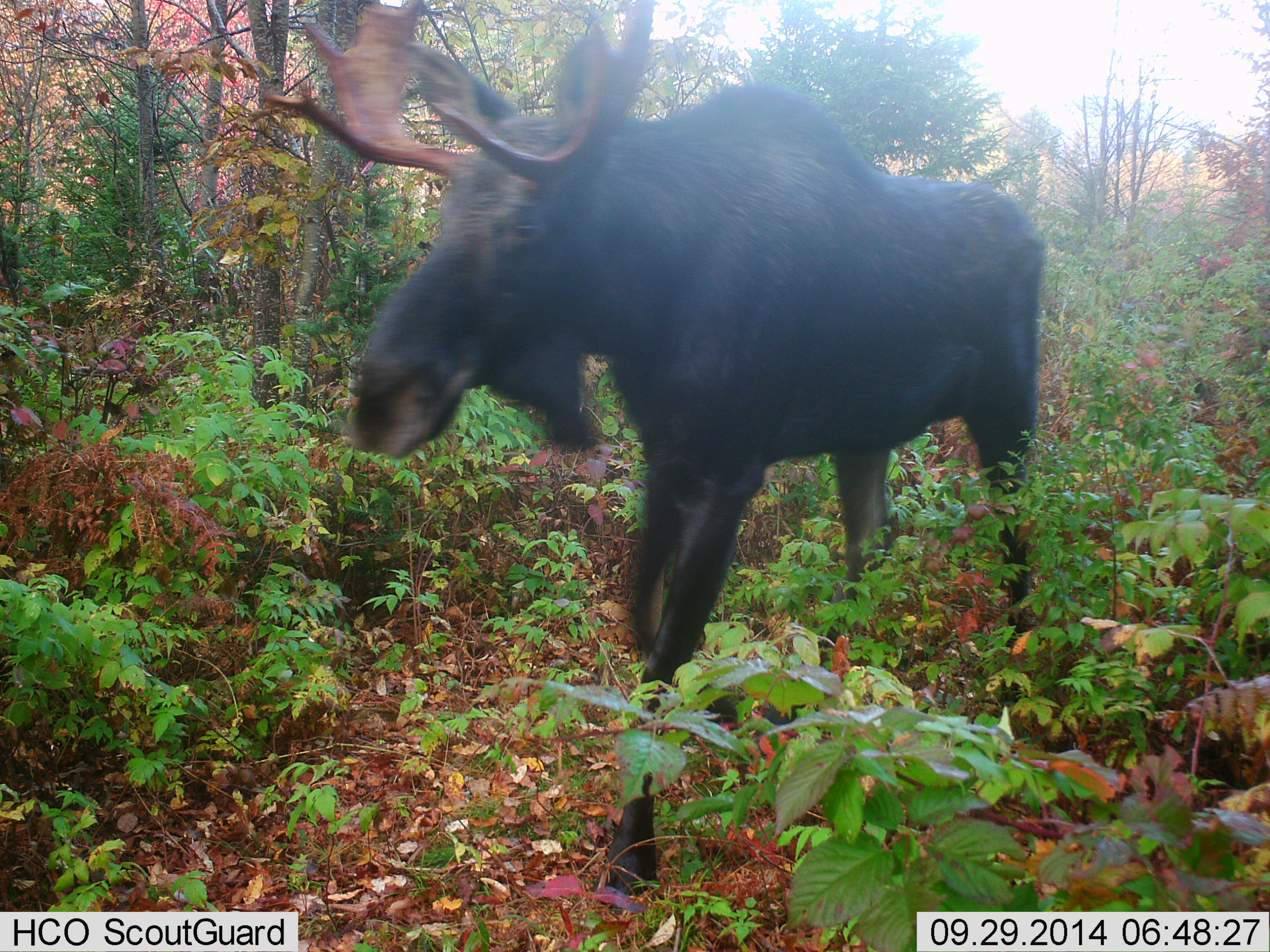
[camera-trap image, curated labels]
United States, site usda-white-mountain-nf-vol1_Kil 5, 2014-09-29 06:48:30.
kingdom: Animalia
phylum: Chordata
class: Mammalia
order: Artiodactyla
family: Cervidae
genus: Alces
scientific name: Alces alces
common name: moose